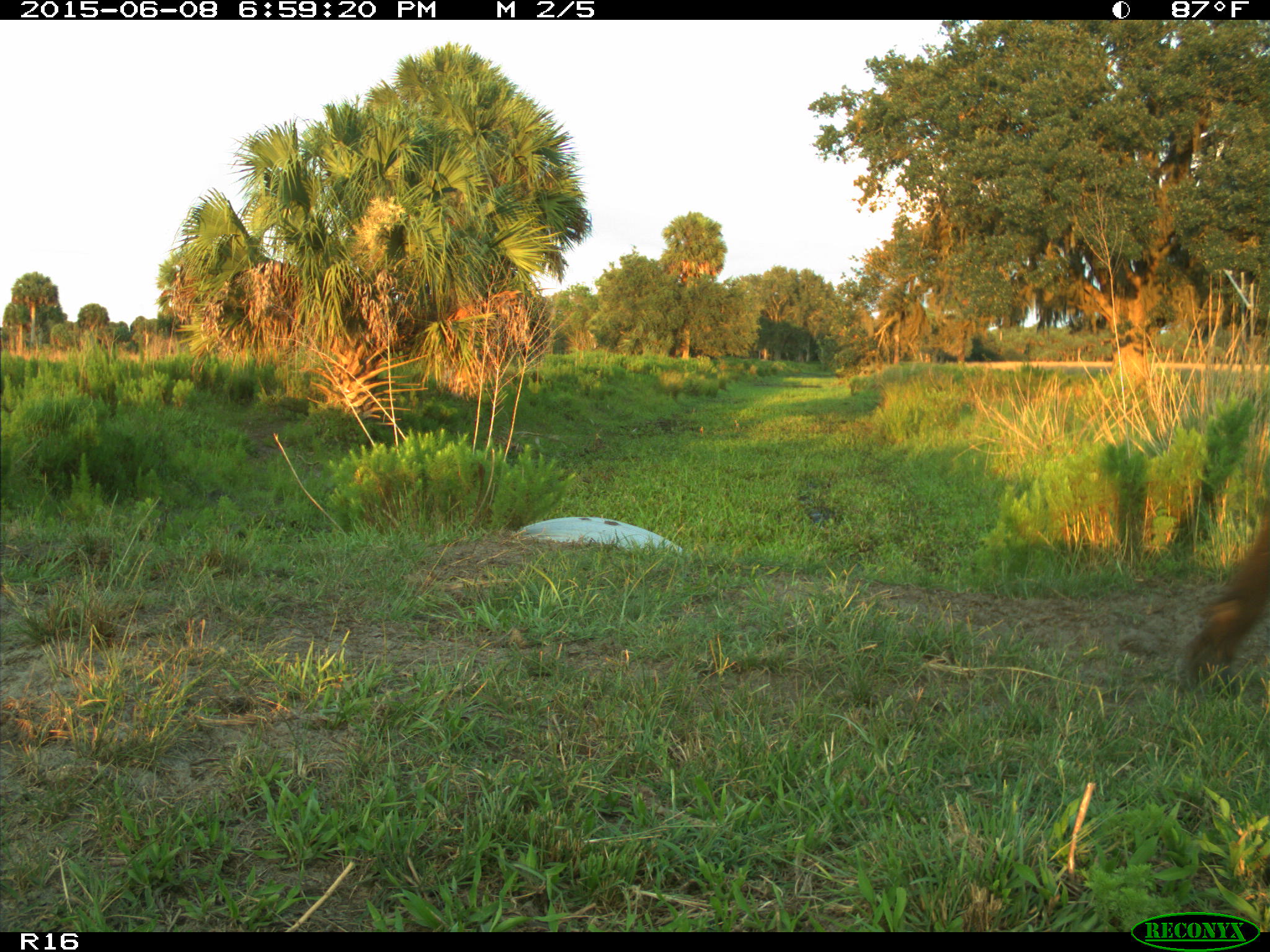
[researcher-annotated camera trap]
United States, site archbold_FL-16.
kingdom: Animalia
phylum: Chordata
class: Mammalia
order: Artiodactyla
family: Bovidae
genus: Bos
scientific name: Bos taurus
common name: domestic cow